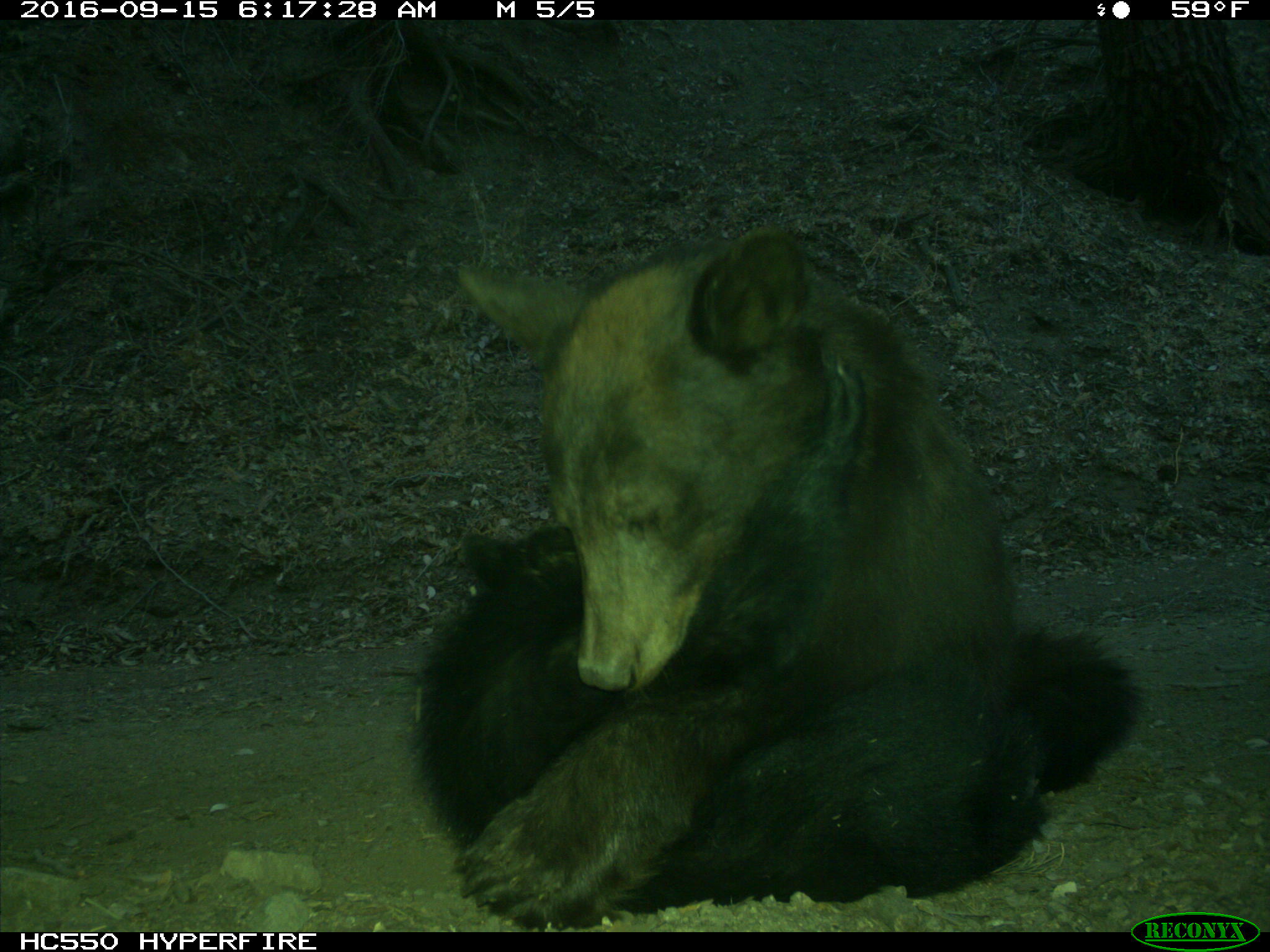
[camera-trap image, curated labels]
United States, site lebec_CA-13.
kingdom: Animalia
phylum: Chordata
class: Mammalia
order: Carnivora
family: Ursidae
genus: Ursus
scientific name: Ursus americanus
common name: american black bear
Ursus americanus (american black bear).